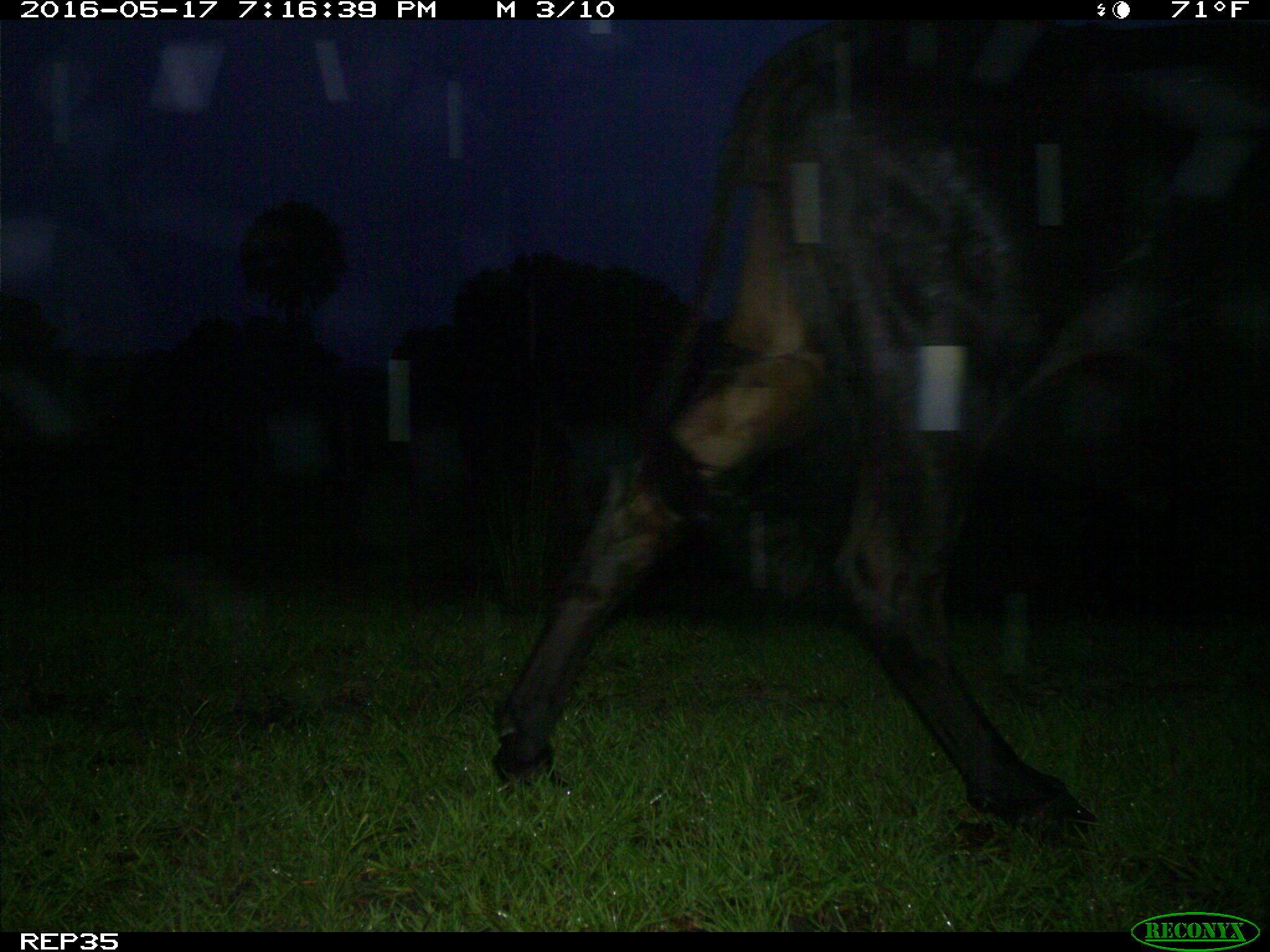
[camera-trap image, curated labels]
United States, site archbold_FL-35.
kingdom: Animalia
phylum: Chordata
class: Mammalia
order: Artiodactyla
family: Bovidae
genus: Bos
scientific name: Bos taurus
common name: domestic cow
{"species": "Bos taurus (domestic cow)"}